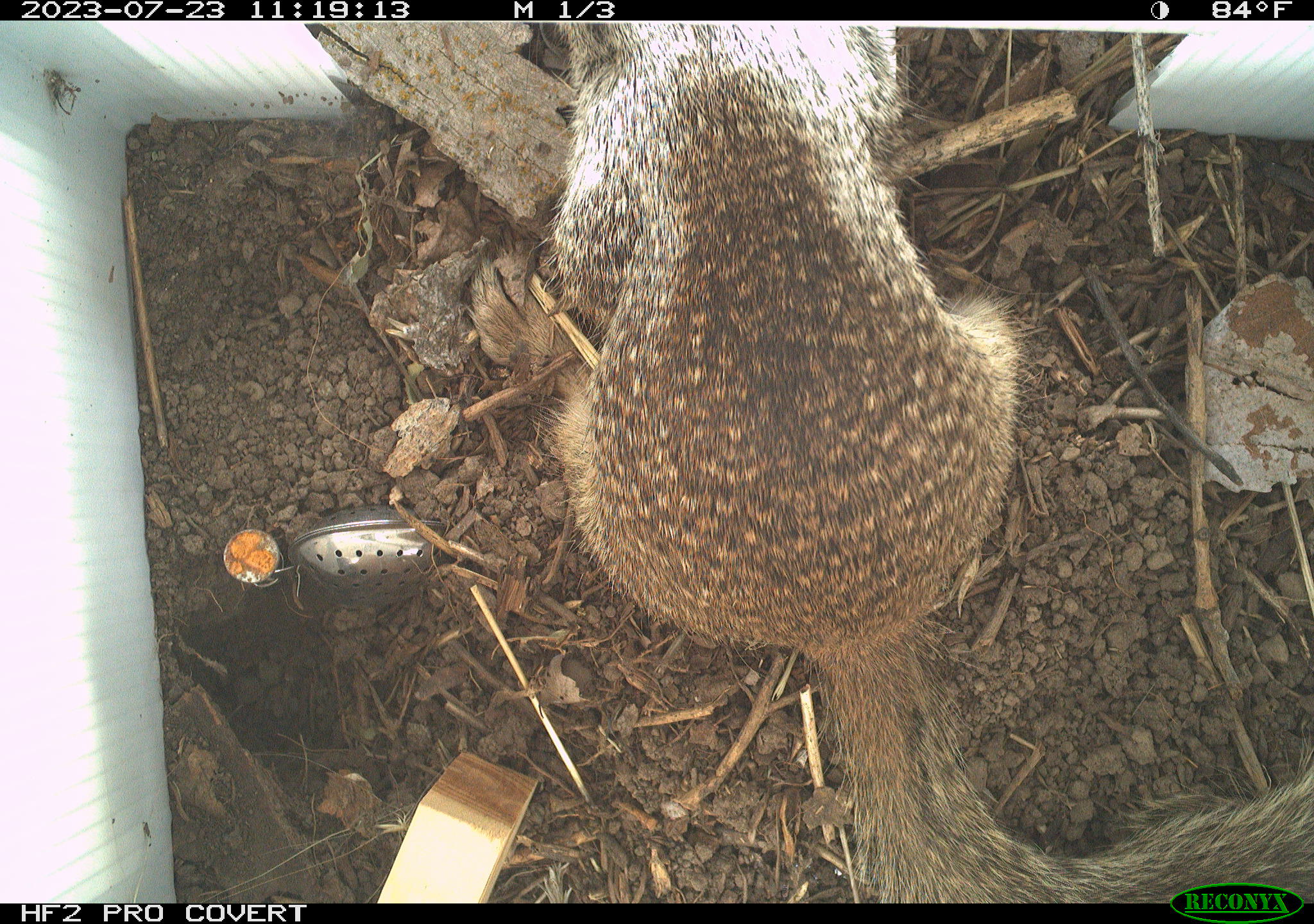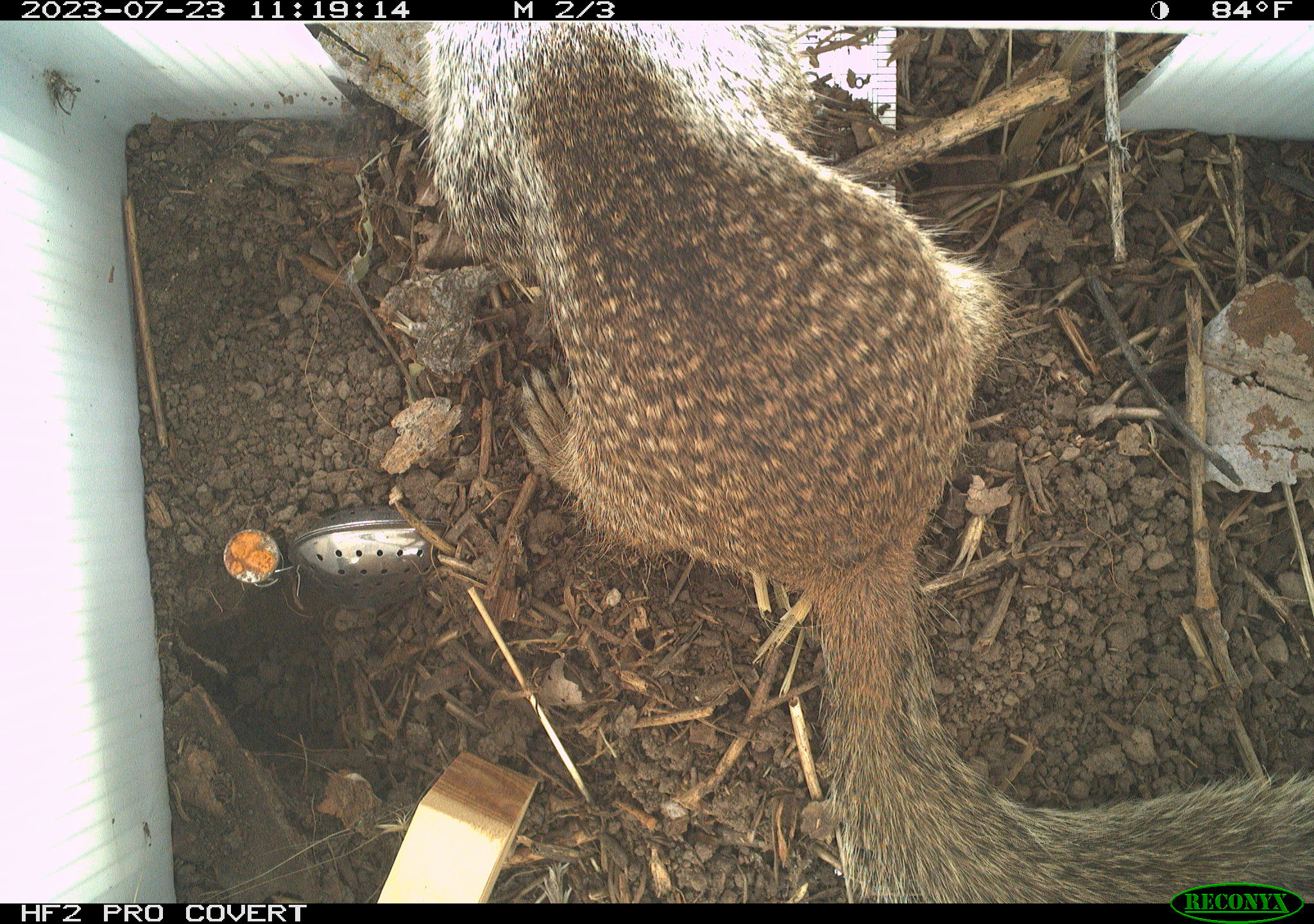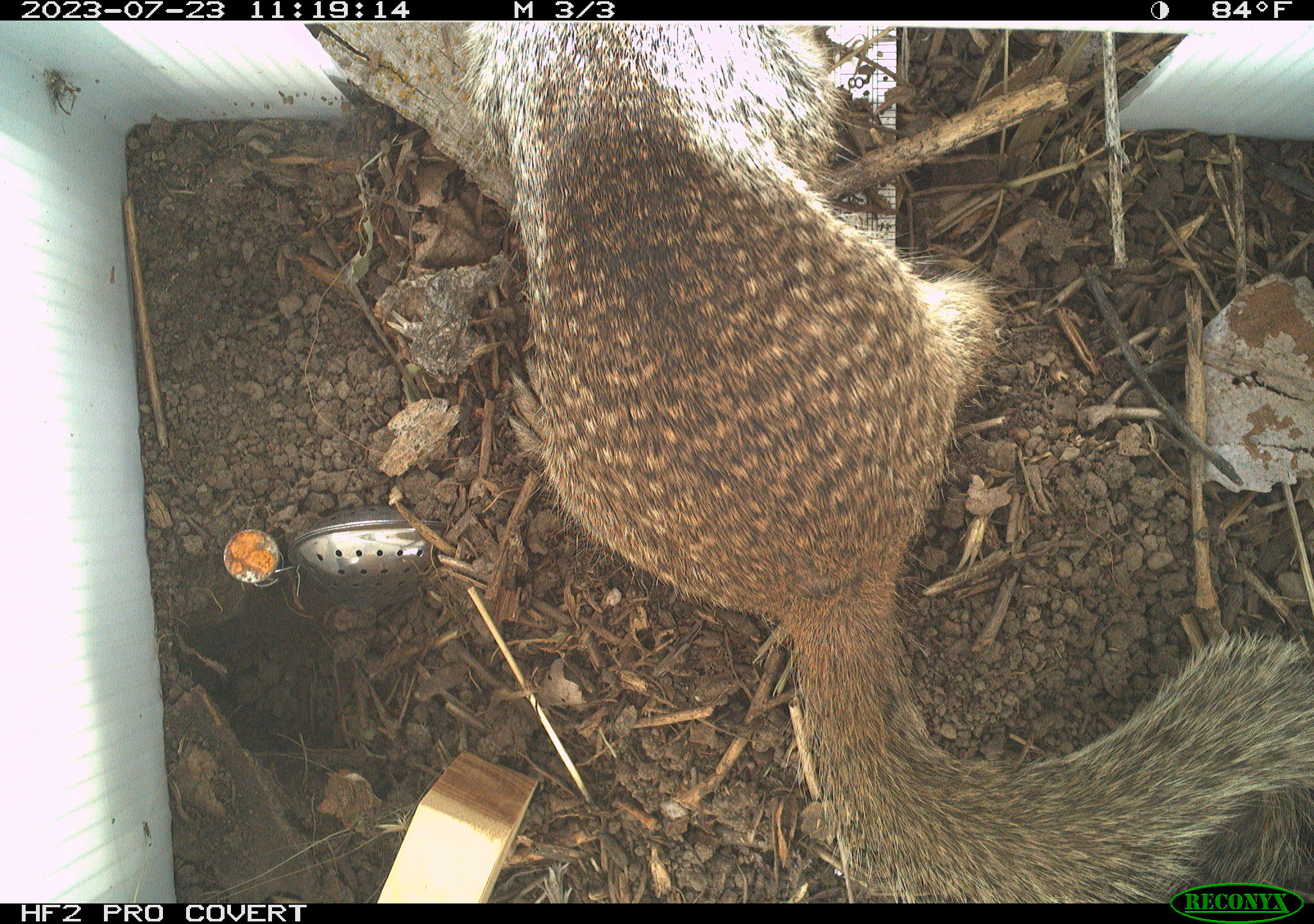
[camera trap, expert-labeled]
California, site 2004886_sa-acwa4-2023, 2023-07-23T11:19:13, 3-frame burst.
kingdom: Animalia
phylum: Chordata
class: Mammalia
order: Rodentia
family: Sciuridae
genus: Otospermophilus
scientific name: Otospermophilus beecheyi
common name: california ground squirrel